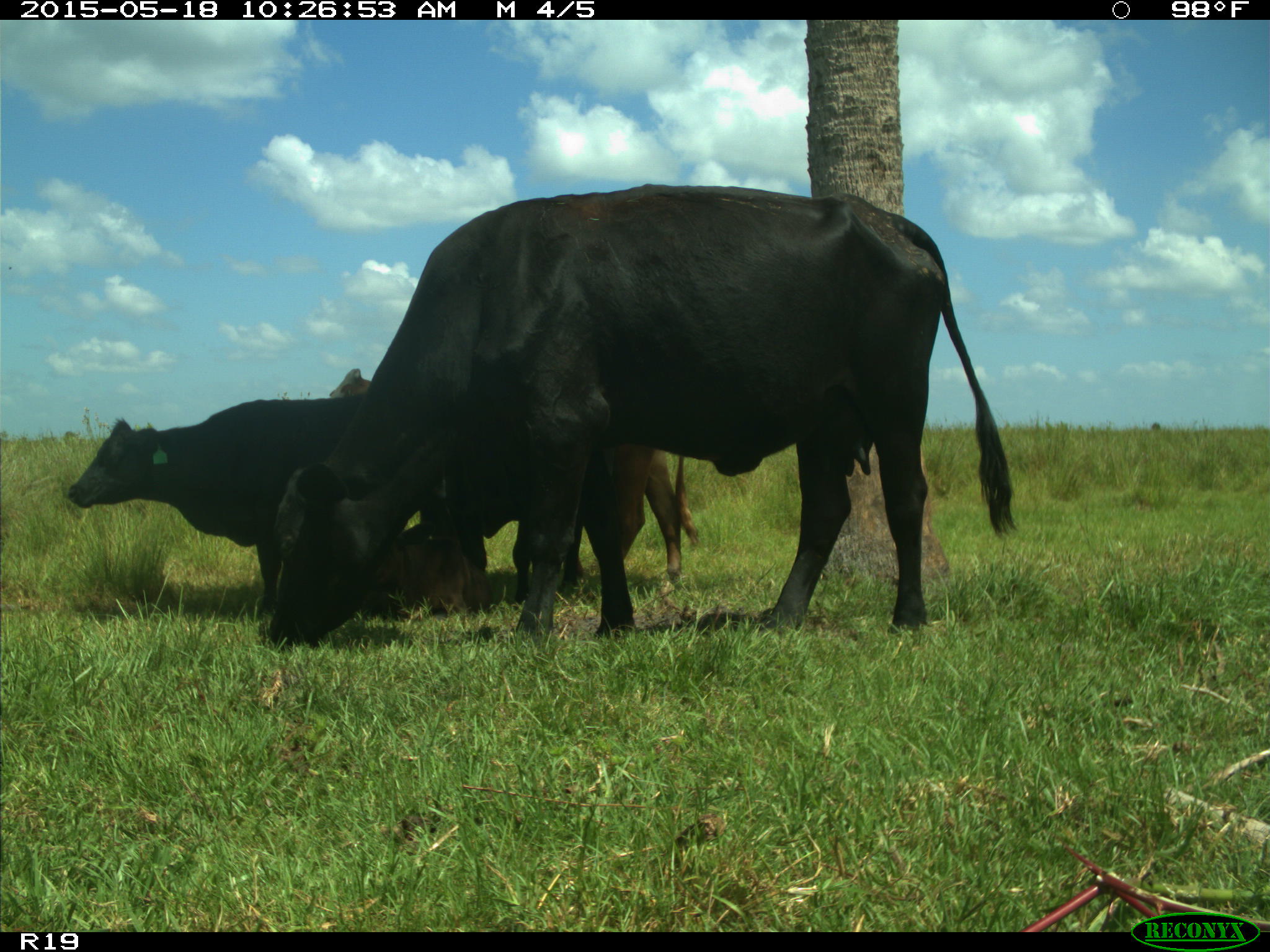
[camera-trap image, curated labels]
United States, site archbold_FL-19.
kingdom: Animalia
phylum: Chordata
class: Mammalia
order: Artiodactyla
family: Bovidae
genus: Bos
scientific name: Bos taurus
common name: domestic cow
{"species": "Bos taurus (domestic cow)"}